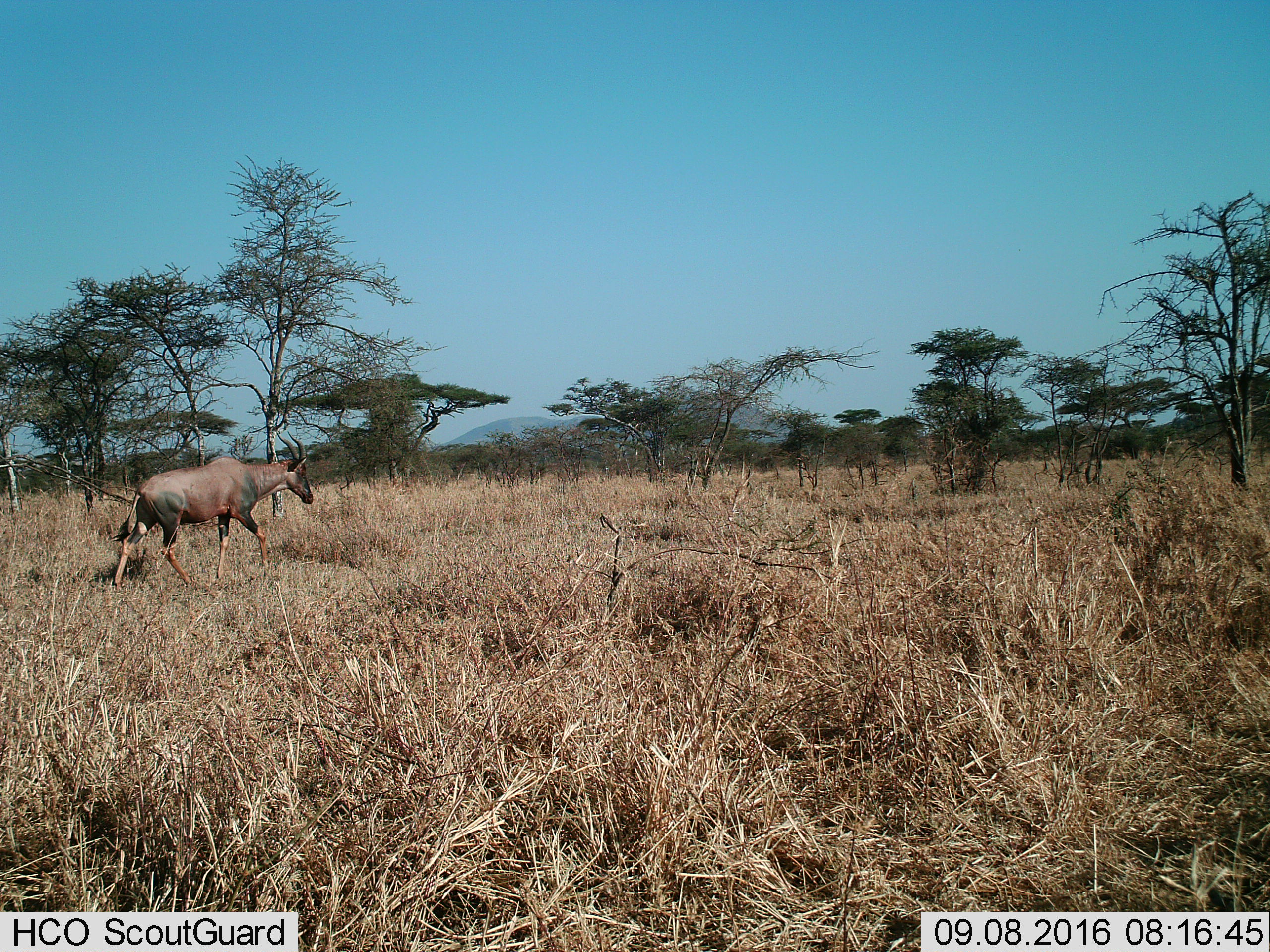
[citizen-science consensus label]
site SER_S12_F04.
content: unidentified animal